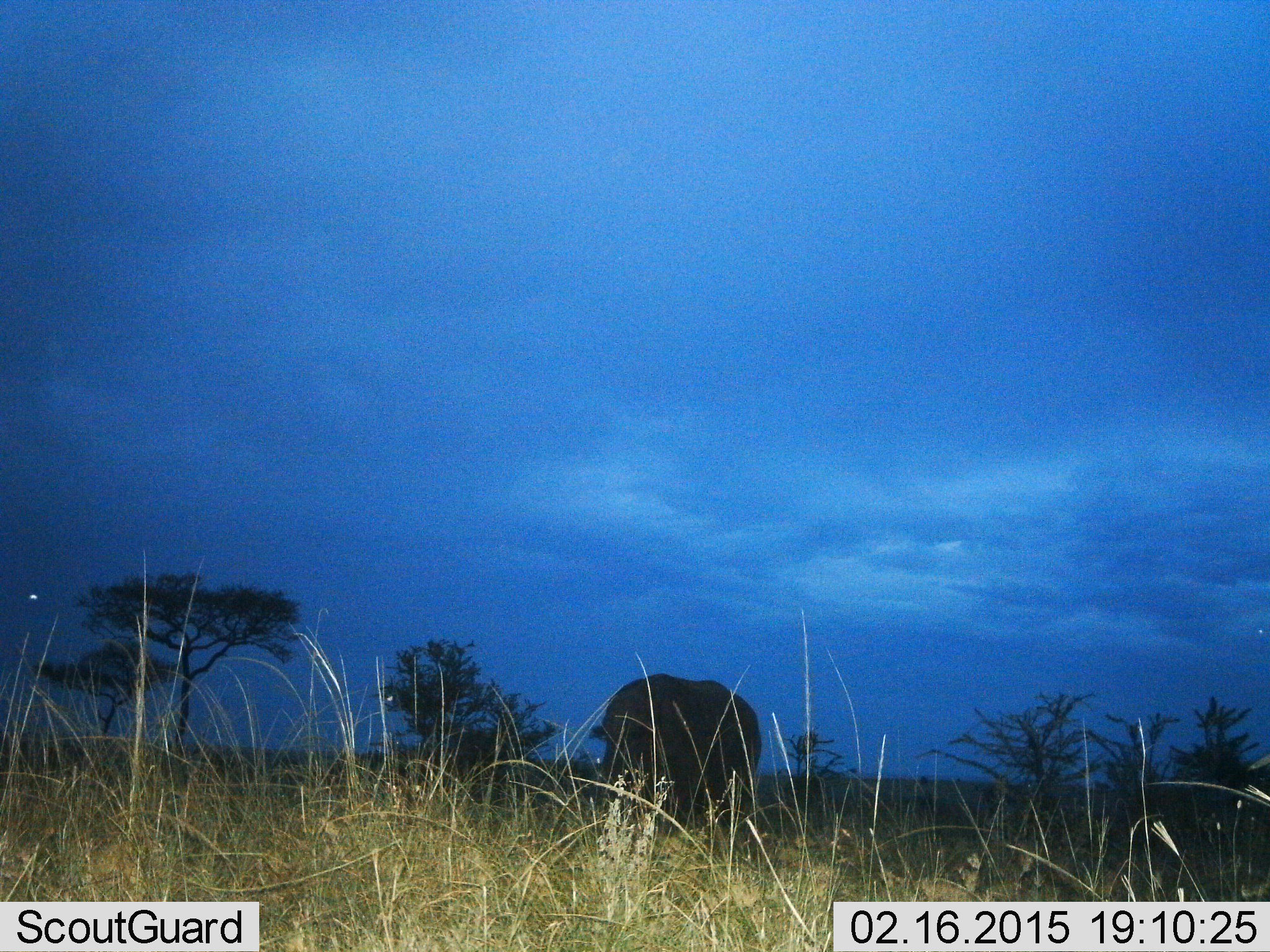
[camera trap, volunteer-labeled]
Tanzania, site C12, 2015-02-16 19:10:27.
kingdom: Animalia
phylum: Chordata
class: Mammalia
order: Proboscidea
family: Elephantidae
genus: Loxodonta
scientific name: Loxodonta africana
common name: african bush elephant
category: elephant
Elephant (african bush elephant) (Loxodonta africana), count 1. Behavior (volunteer vote fractions): standing 80%, resting 0%, moving 10%, interacting 0%. Young present (vote fraction): 0%. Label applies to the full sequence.